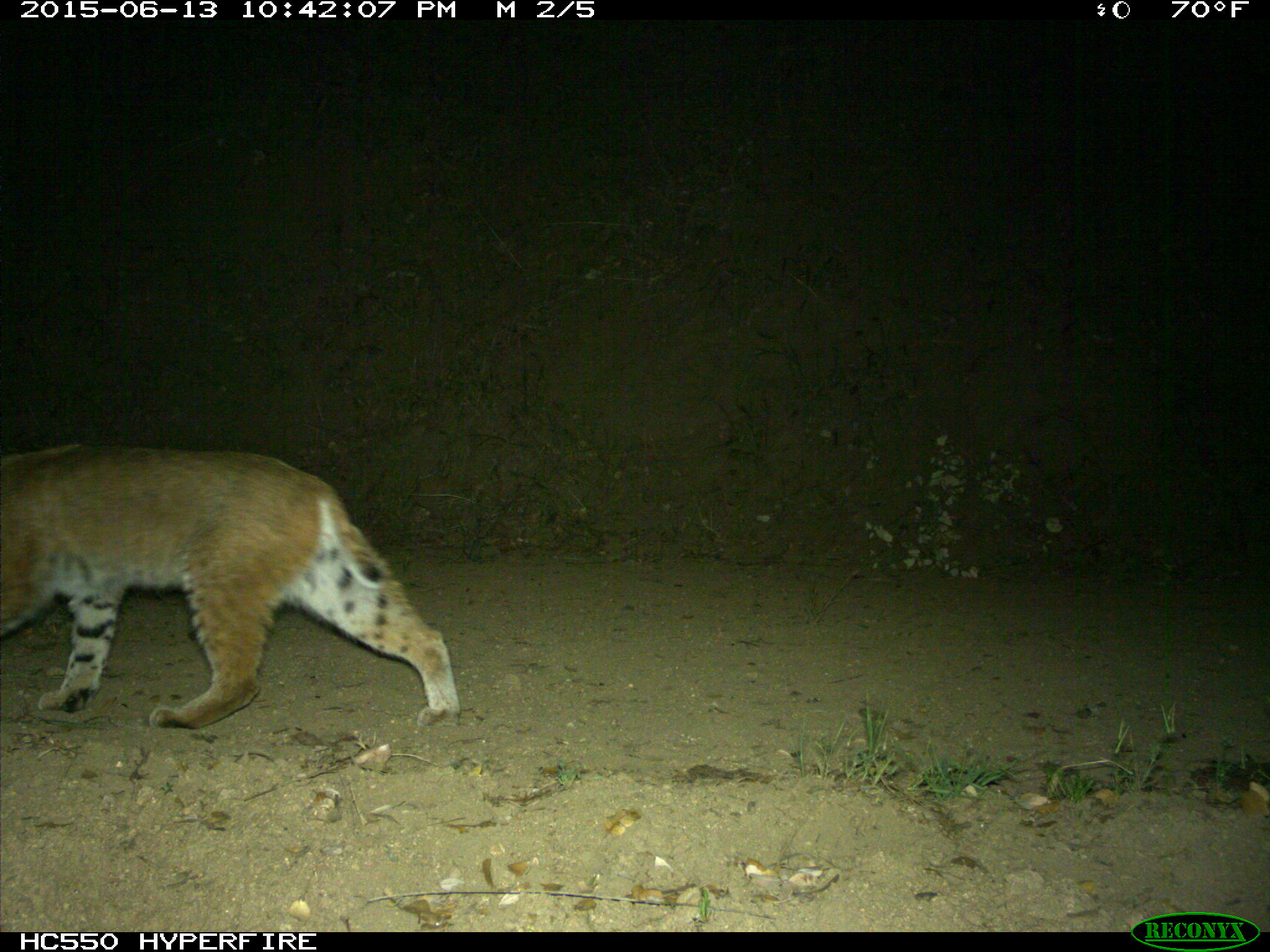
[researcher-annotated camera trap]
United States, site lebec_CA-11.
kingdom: Animalia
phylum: Chordata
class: Mammalia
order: Carnivora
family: Felidae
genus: Lynx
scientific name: Lynx rufus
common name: bobcat